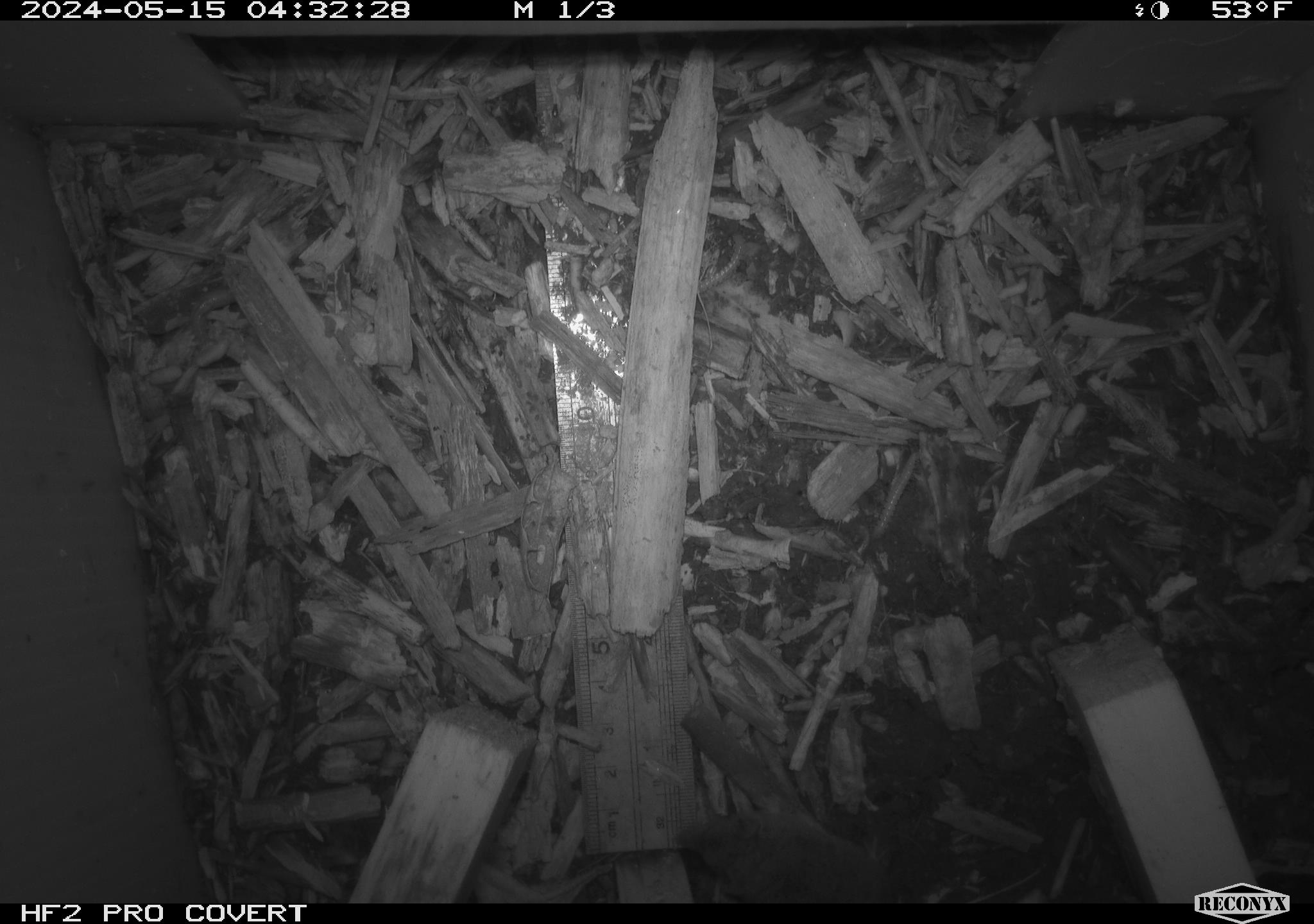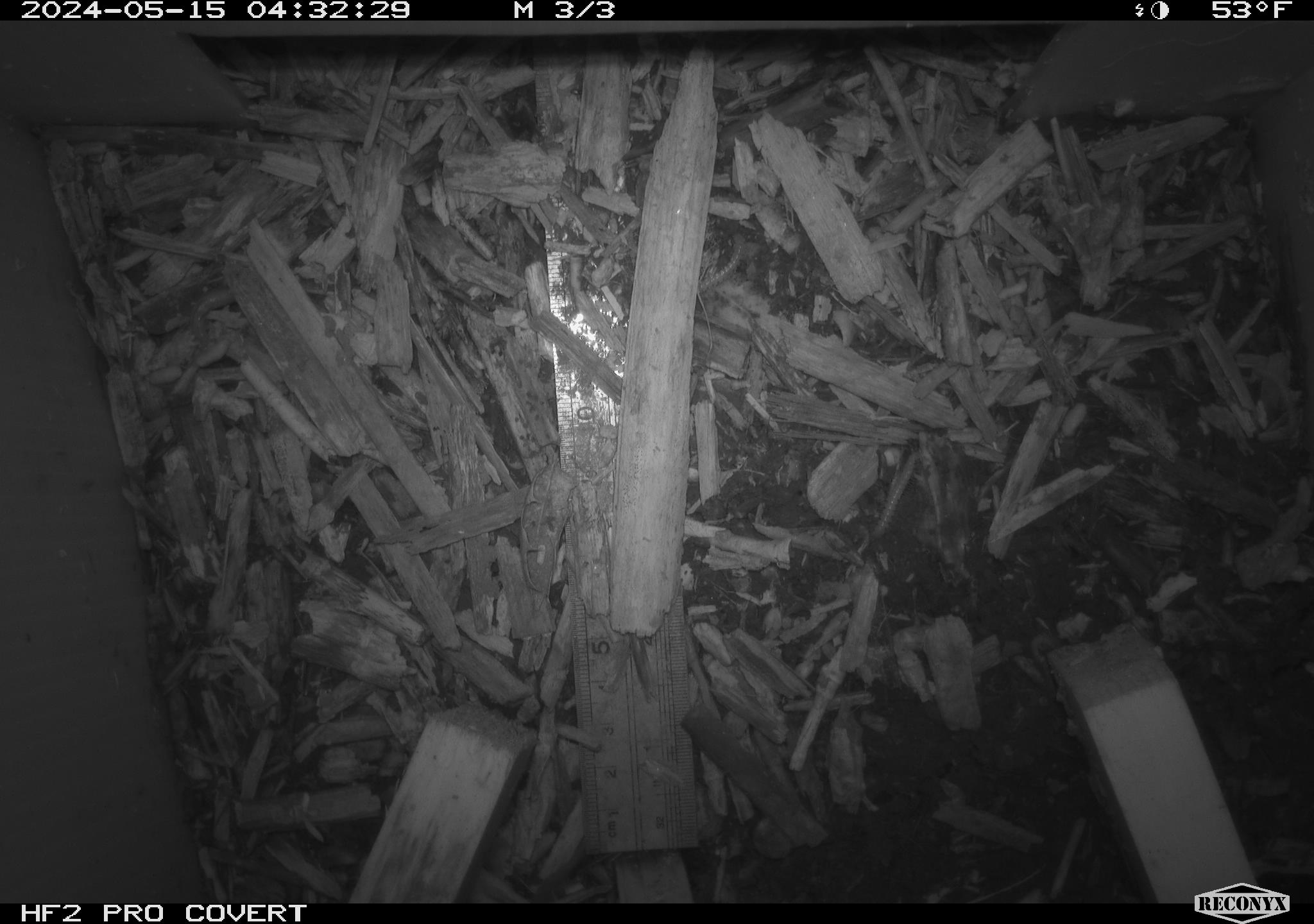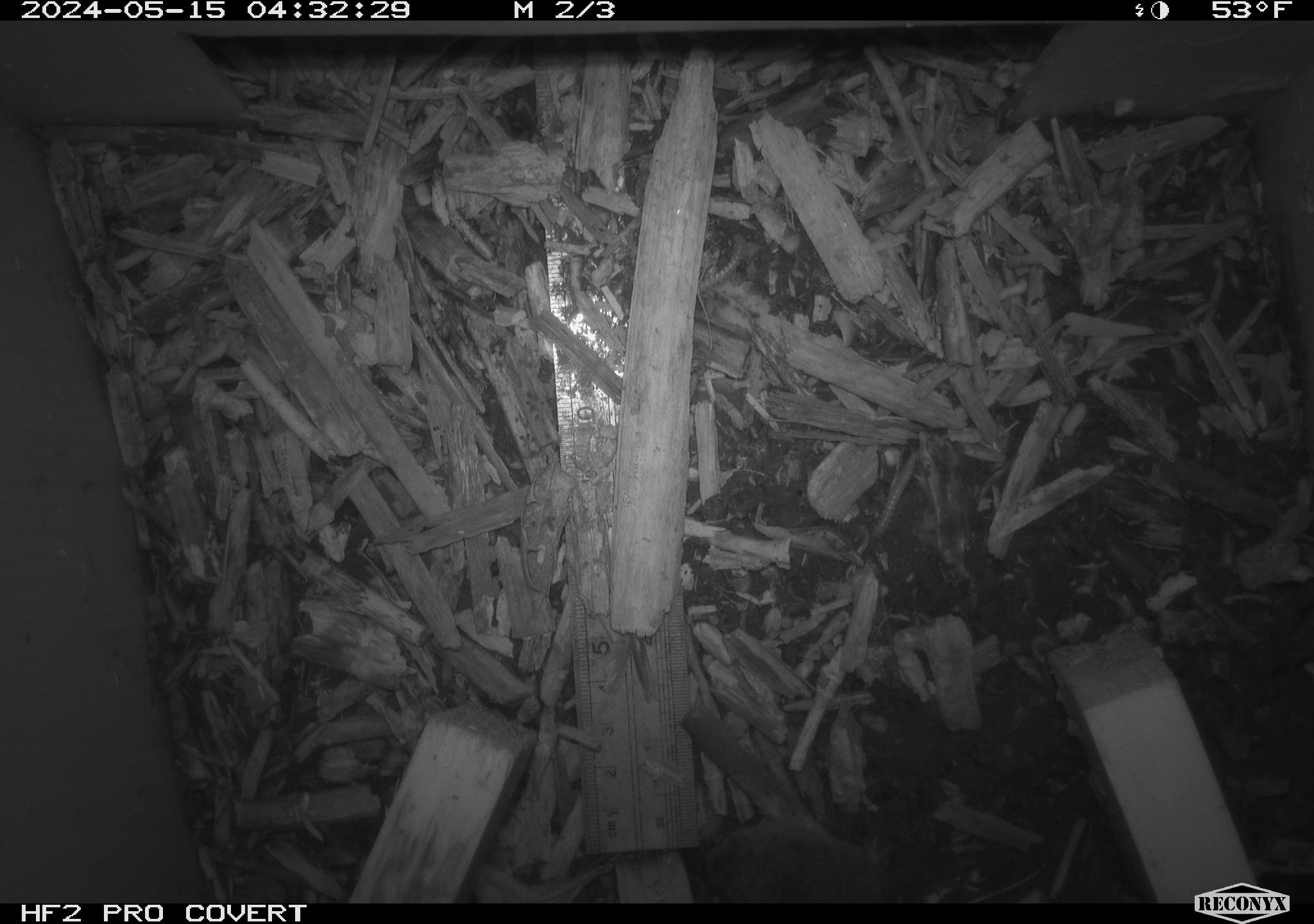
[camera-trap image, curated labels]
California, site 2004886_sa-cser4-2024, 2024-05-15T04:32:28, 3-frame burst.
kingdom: Animalia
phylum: Chordata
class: Mammalia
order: Eulipotyphla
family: Soricidae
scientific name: Soricidae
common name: shrews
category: soricidae family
Soricidae family (shrews) (Soricidae).